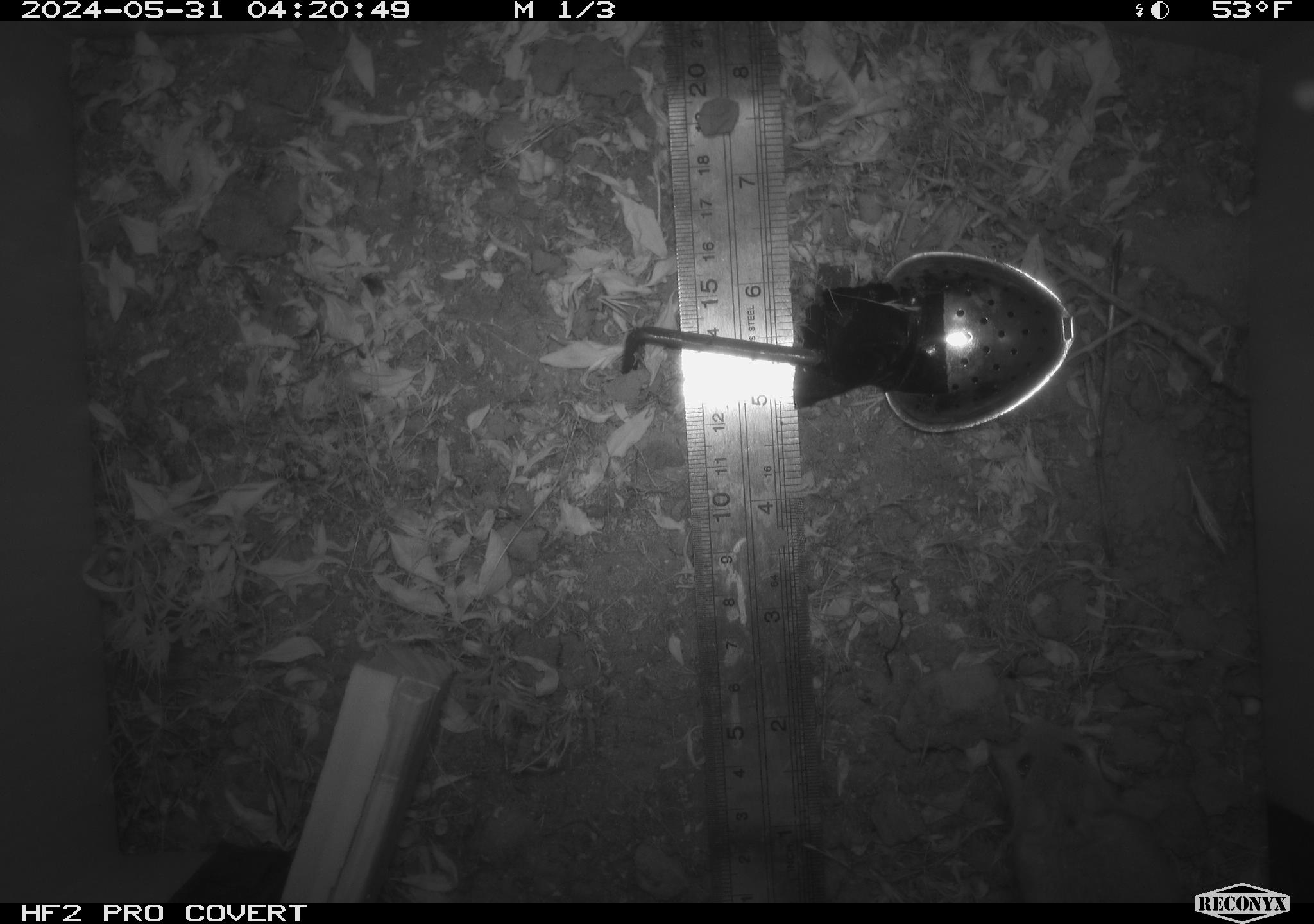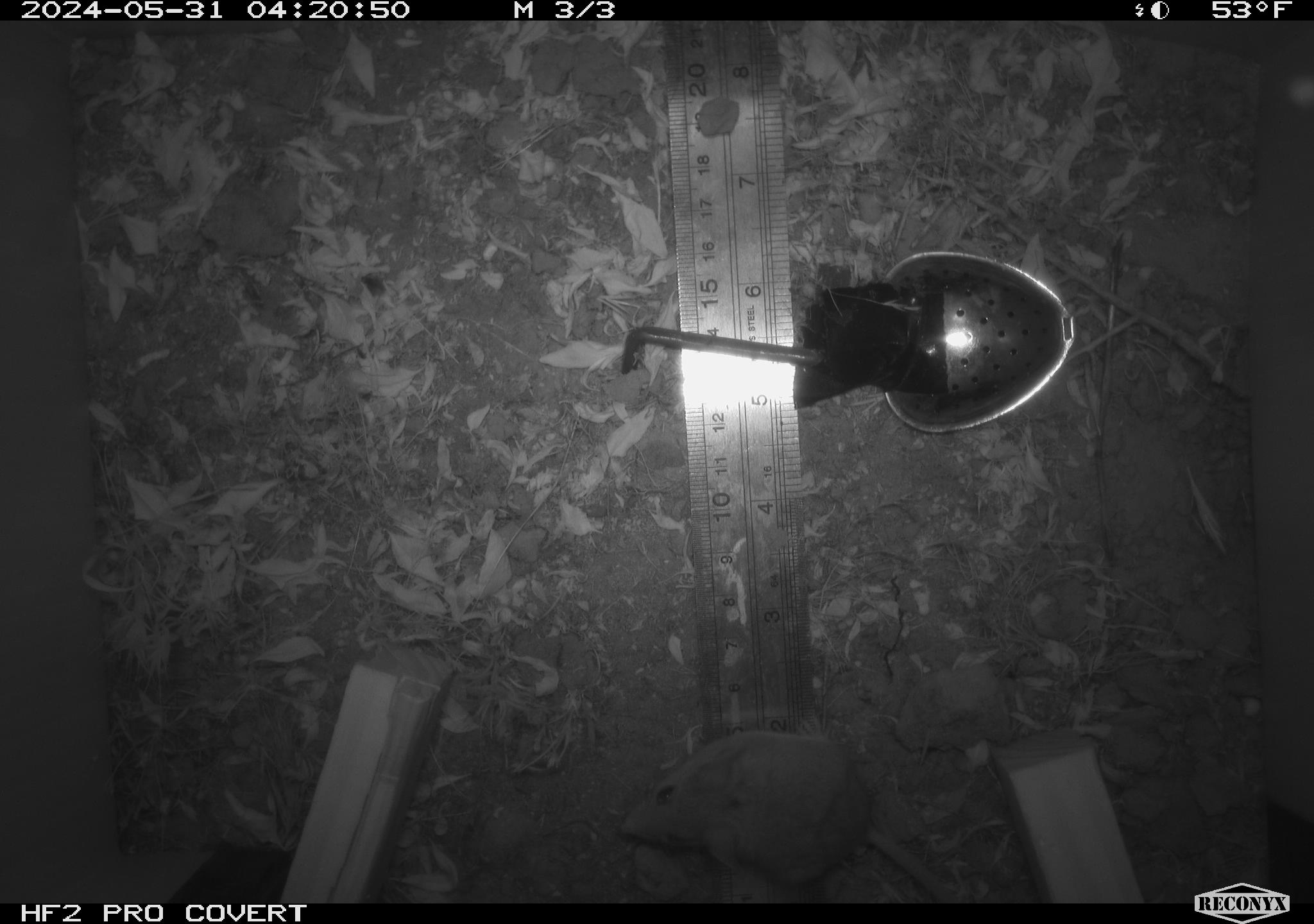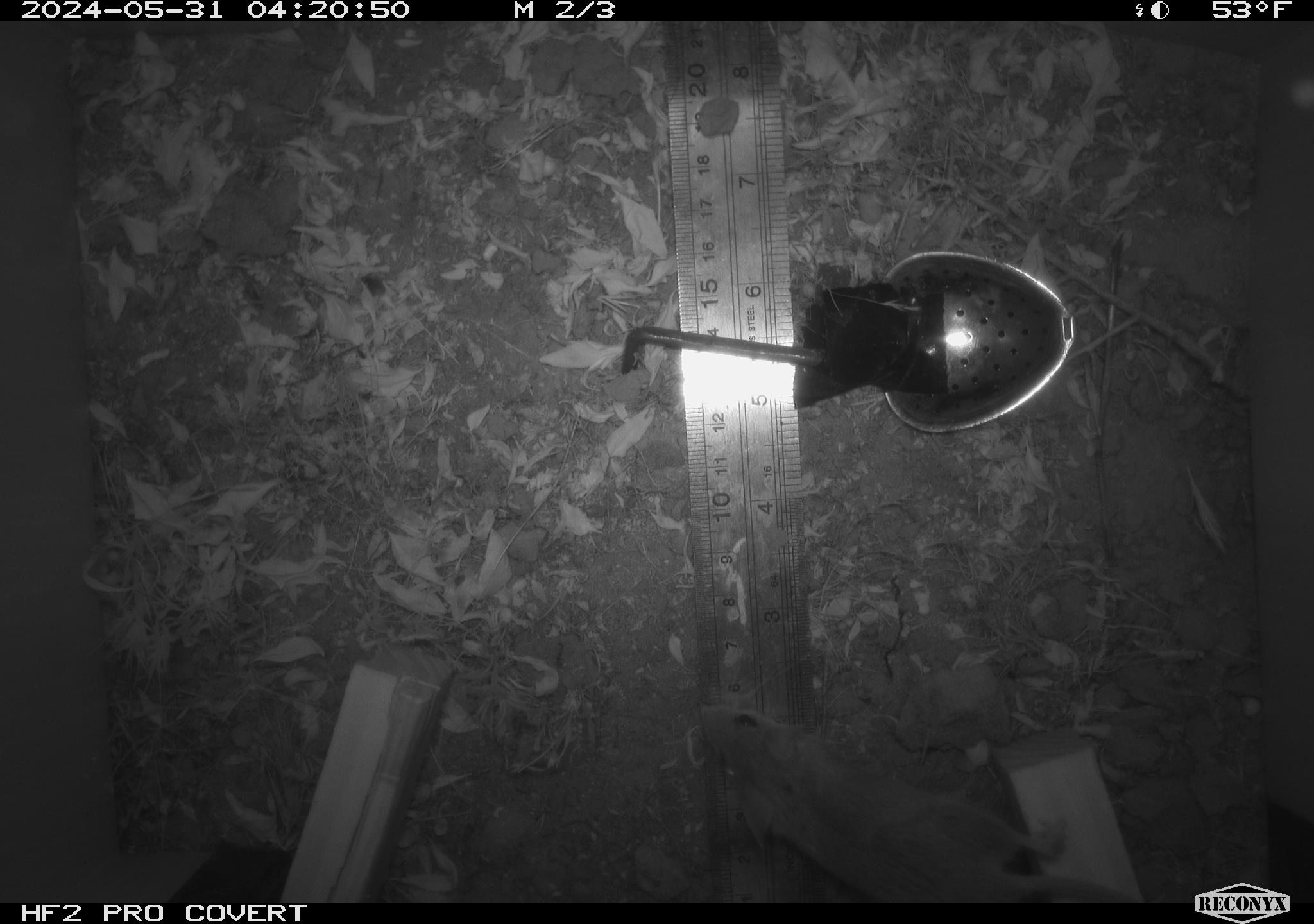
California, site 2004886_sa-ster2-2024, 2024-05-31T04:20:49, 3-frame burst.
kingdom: Animalia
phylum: Chordata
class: Mammalia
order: Rodentia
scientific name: Rodentia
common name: mouse species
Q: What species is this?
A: Mouse species (Rodentia).